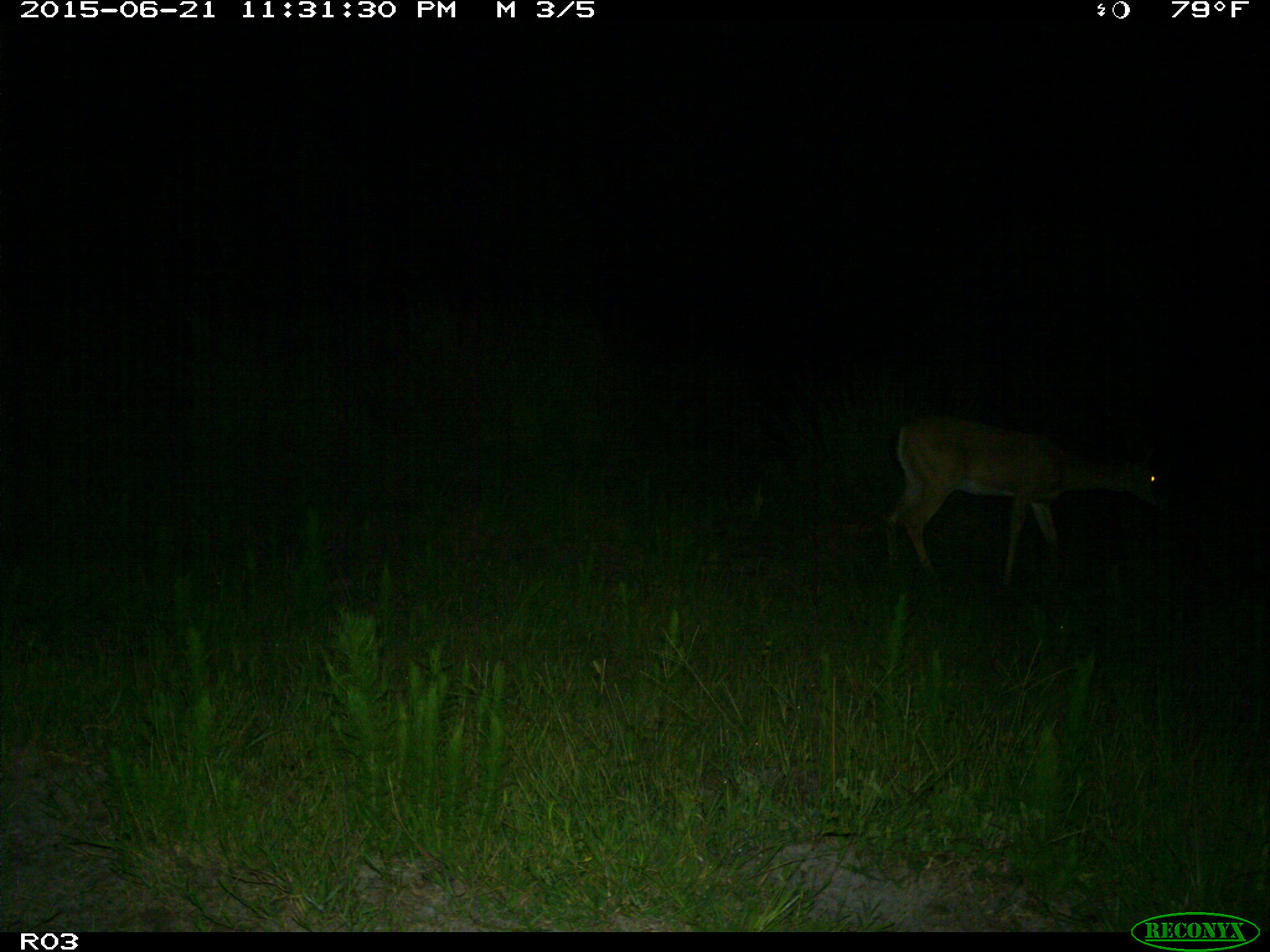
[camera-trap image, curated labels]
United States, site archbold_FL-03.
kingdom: Animalia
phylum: Chordata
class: Mammalia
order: Artiodactyla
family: Cervidae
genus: Odocoileus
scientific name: Odocoileus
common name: deer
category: unidentified deer